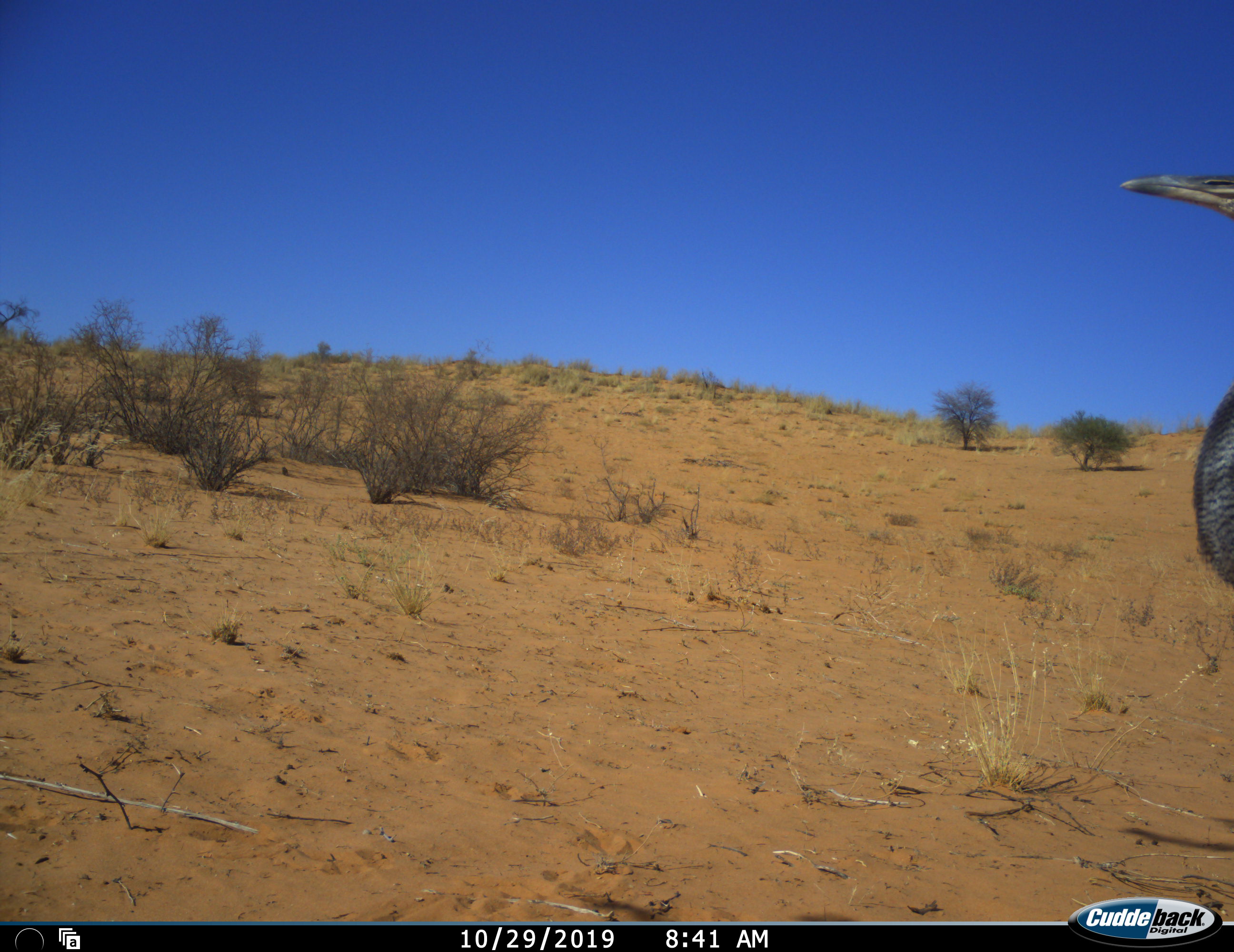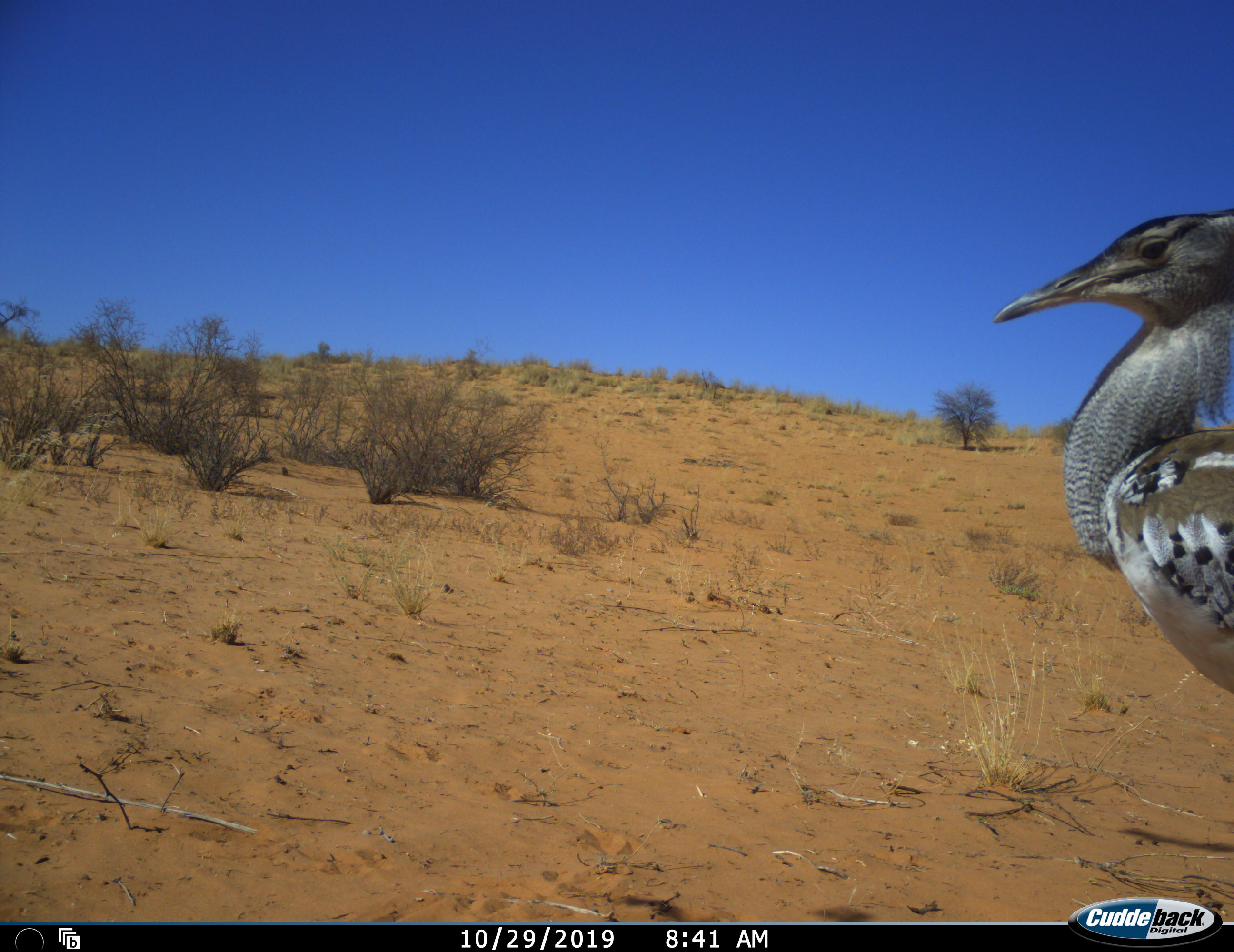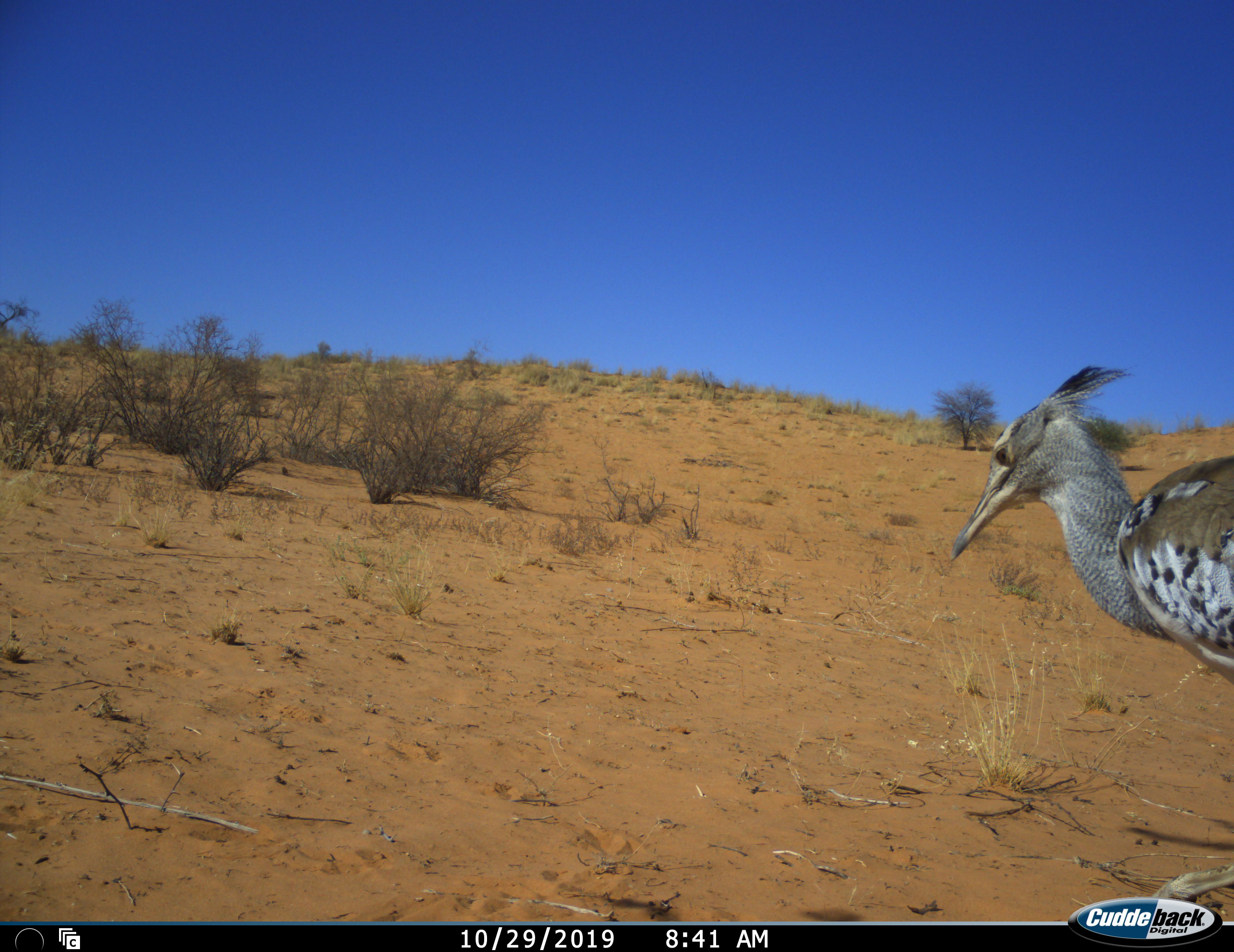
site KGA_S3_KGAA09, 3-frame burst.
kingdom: Animalia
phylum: Chordata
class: Aves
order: Otidiformes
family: Otididae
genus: Ardeotis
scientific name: Ardeotis kori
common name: kori bustard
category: bustardkori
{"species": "bustardkori (kori bustard) (Ardeotis kori)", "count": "1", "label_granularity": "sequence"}